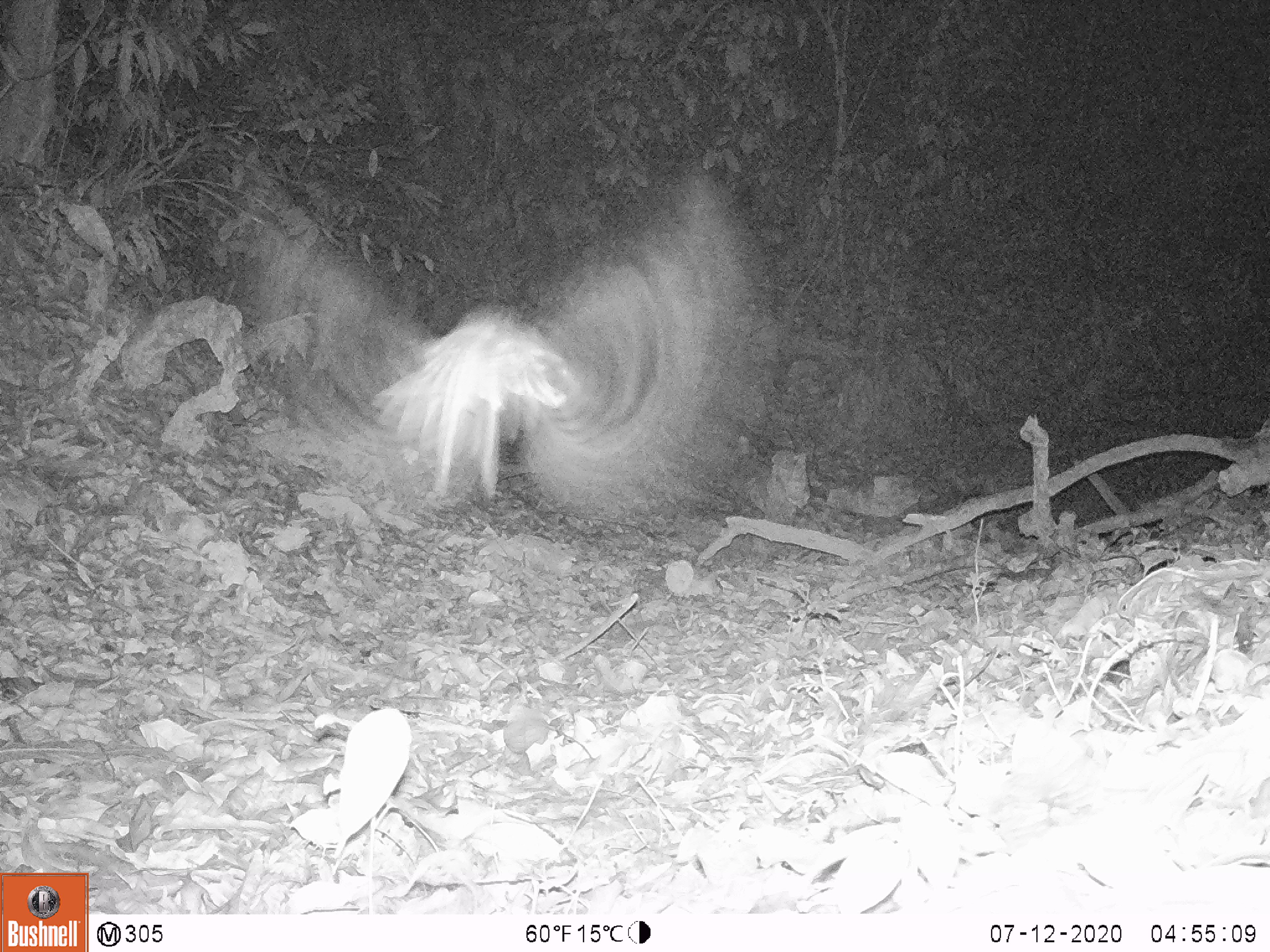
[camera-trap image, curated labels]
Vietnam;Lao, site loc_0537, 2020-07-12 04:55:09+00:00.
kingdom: Animalia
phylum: Chordata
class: Aves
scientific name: Aves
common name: bird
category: unidentified bird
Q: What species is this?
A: Unidentified bird (bird) (Aves).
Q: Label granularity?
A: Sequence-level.